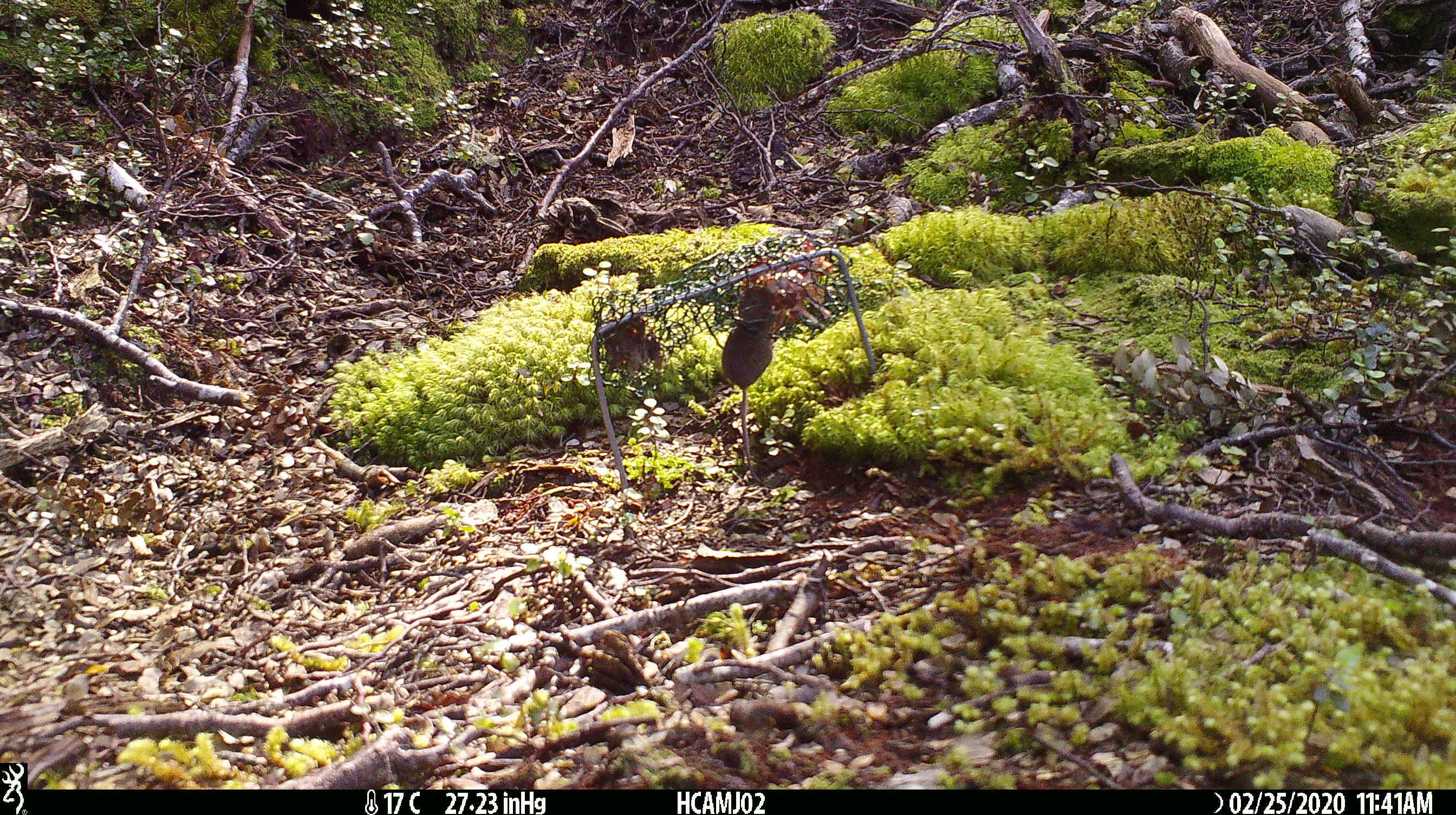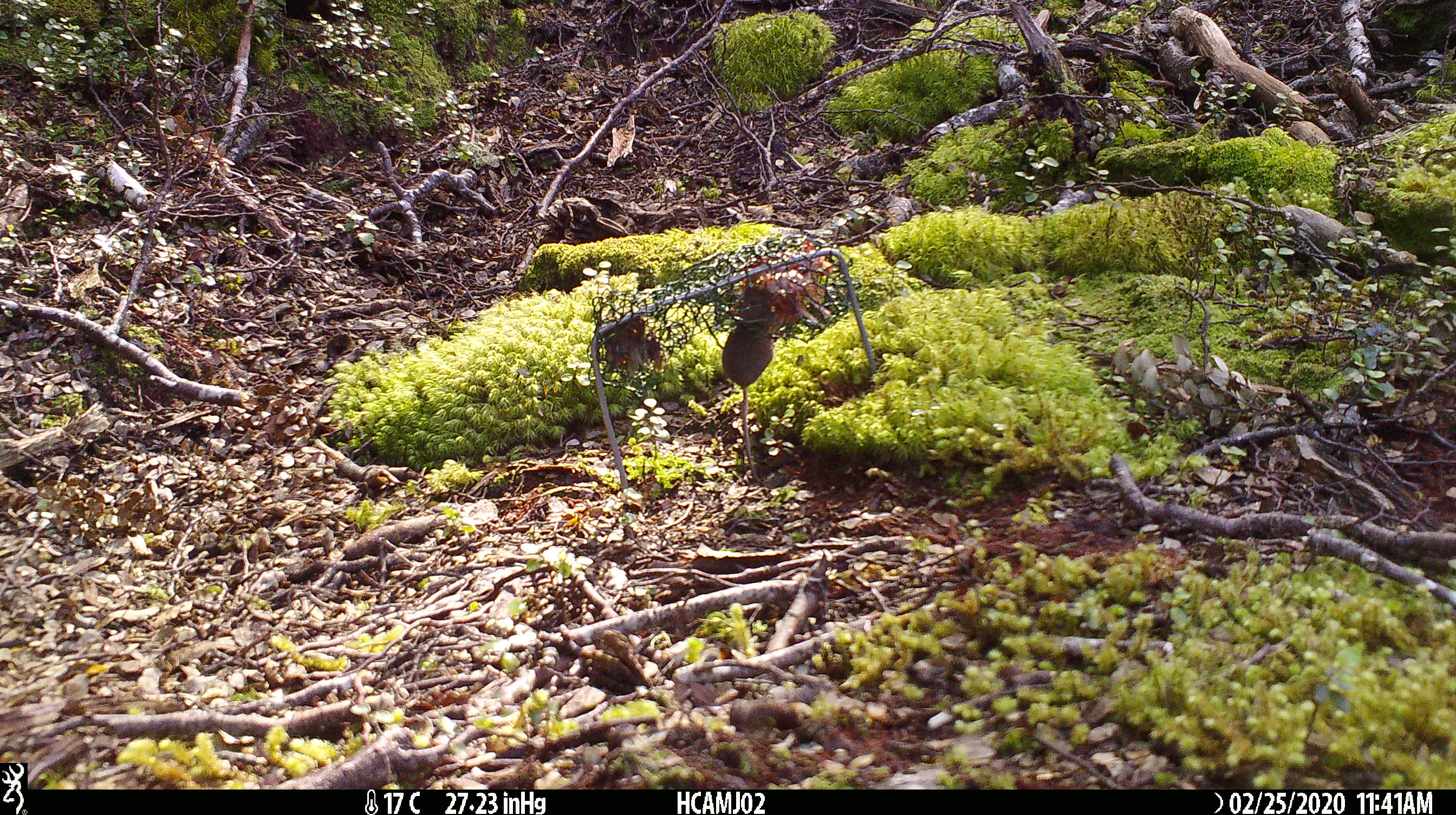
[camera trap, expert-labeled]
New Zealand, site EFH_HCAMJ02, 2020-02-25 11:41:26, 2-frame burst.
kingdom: Animalia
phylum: Chordata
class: Mammalia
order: Rodentia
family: Muridae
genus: Mus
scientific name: Mus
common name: mouse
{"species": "mouse (Mus)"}